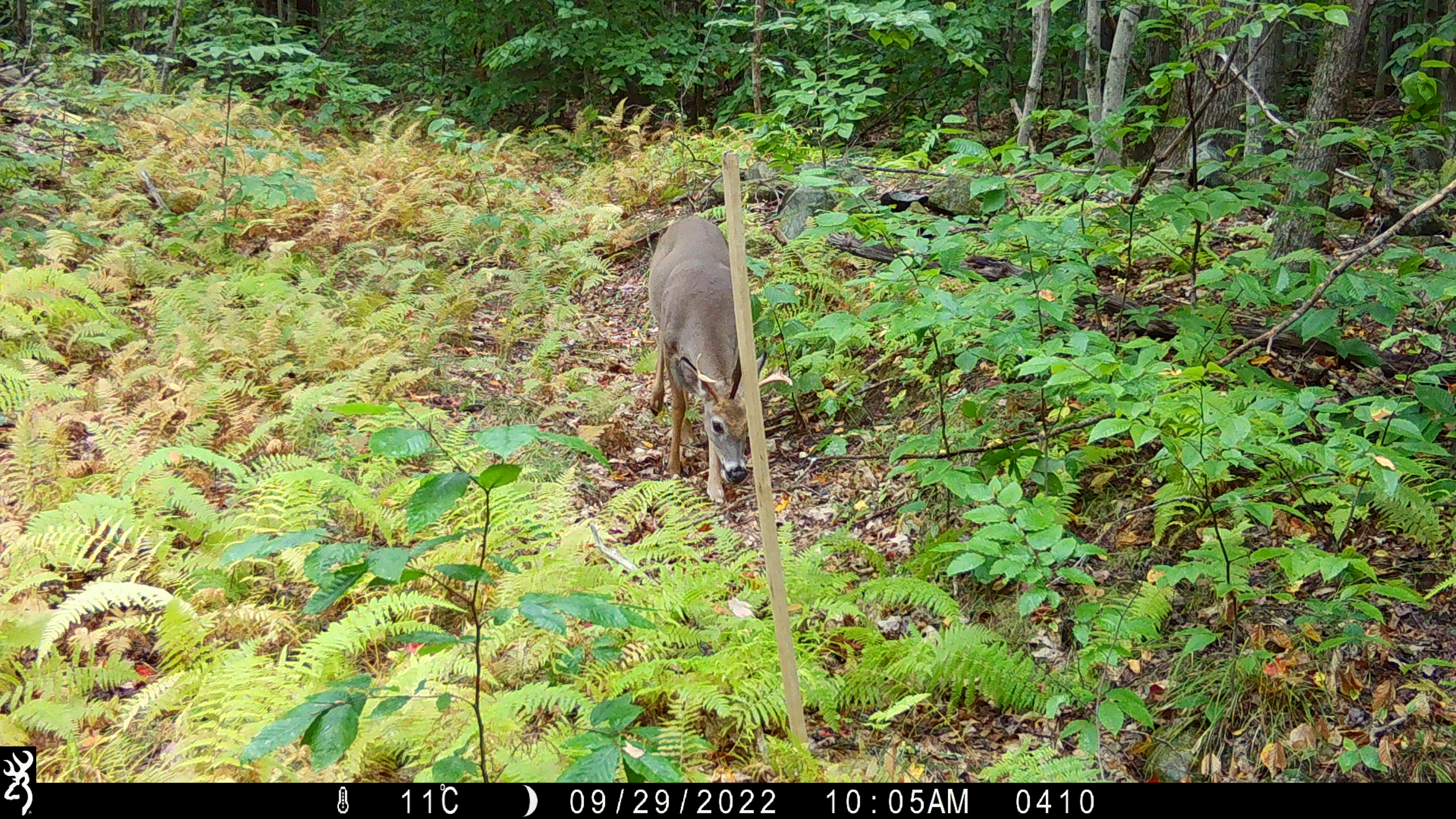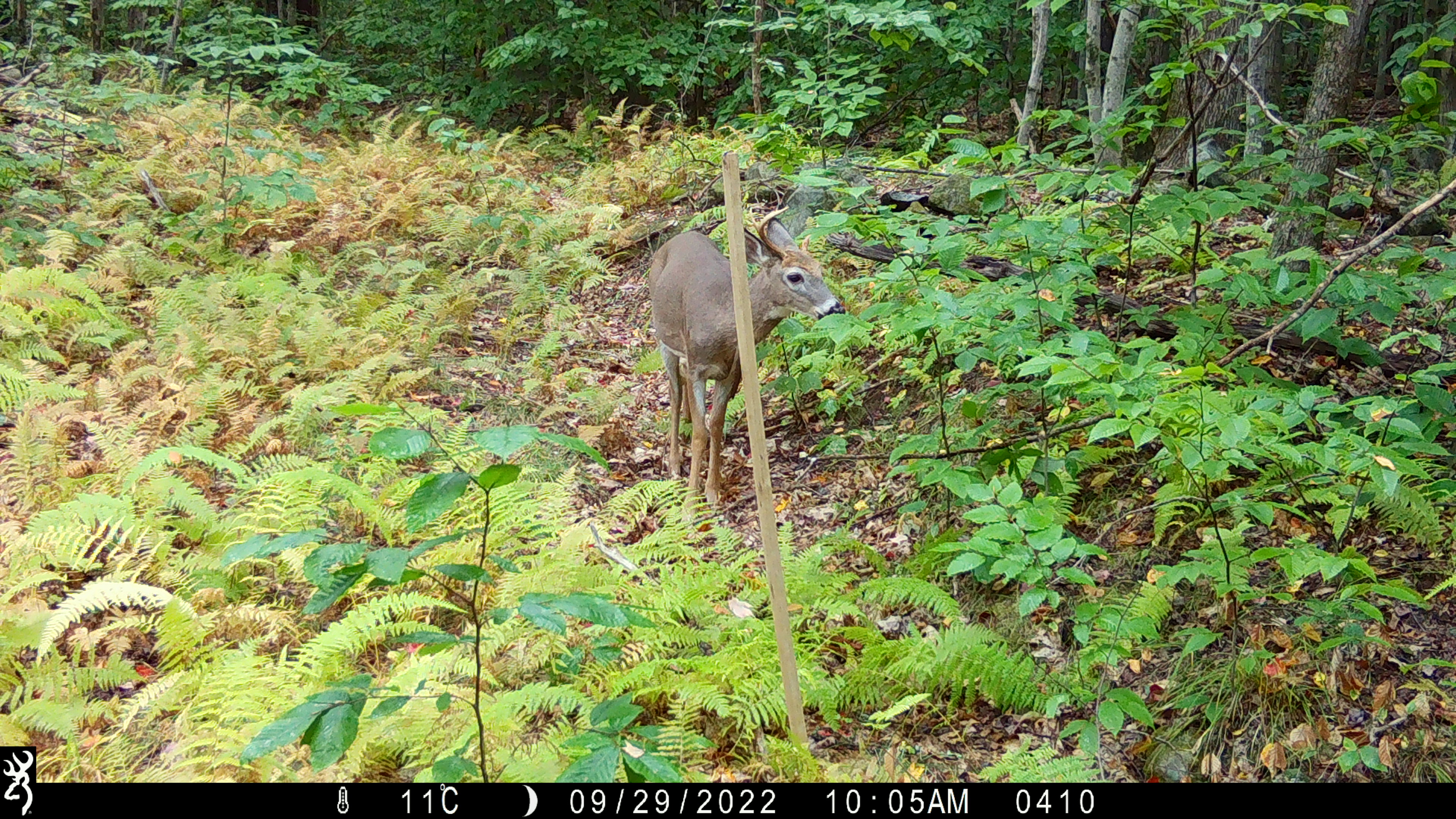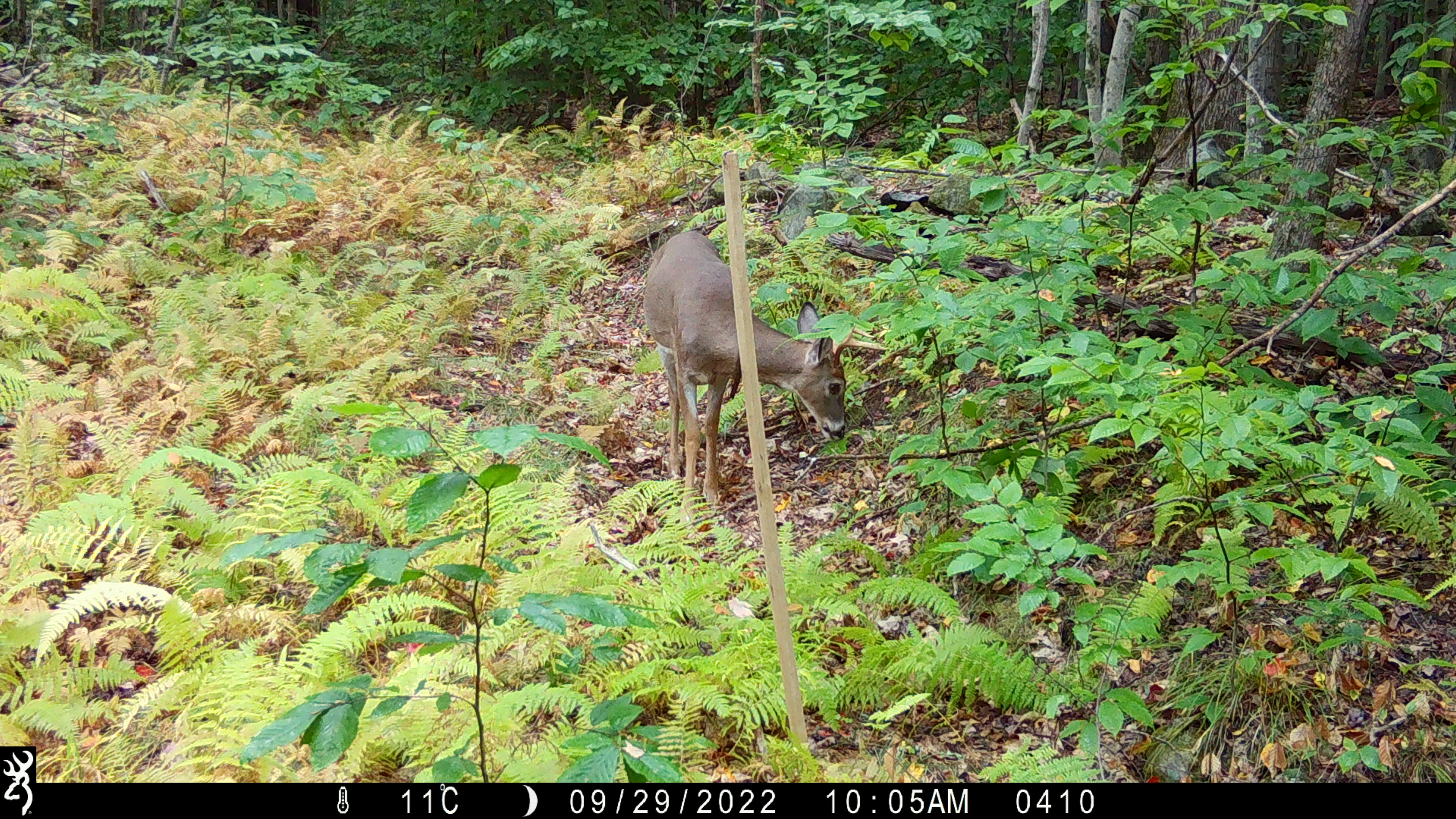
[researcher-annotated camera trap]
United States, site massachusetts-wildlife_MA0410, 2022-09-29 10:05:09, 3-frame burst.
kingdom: Animalia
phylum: Chordata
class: Mammalia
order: Artiodactyla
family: Cervidae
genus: Odocoileus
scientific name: Odocoileus virginianus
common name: white-tailed deer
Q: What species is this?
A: White-tailed deer (Odocoileus virginianus).